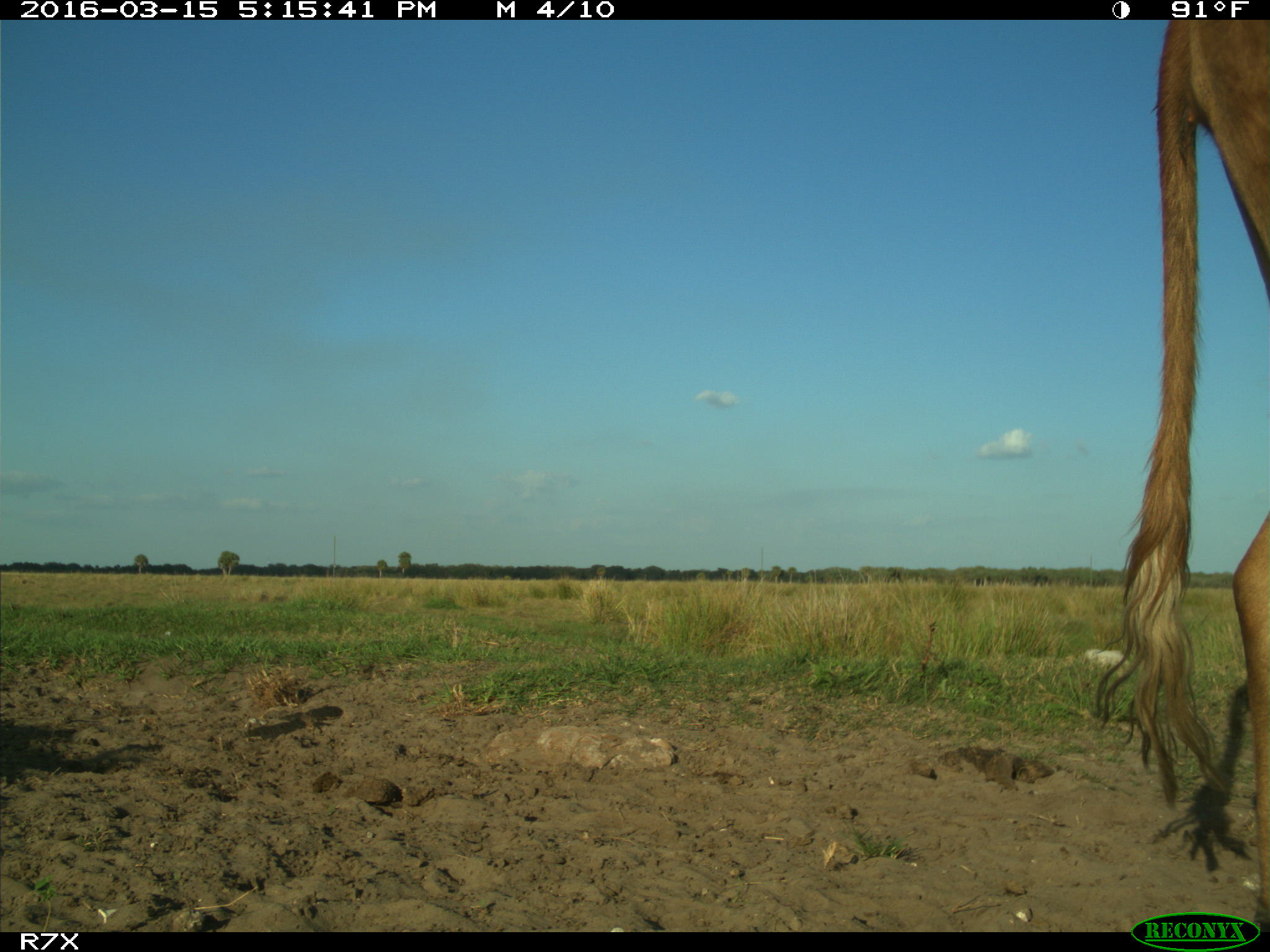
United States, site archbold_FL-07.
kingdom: Animalia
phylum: Chordata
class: Mammalia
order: Artiodactyla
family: Bovidae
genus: Bos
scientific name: Bos taurus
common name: domestic cow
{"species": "Bos taurus (domestic cow)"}